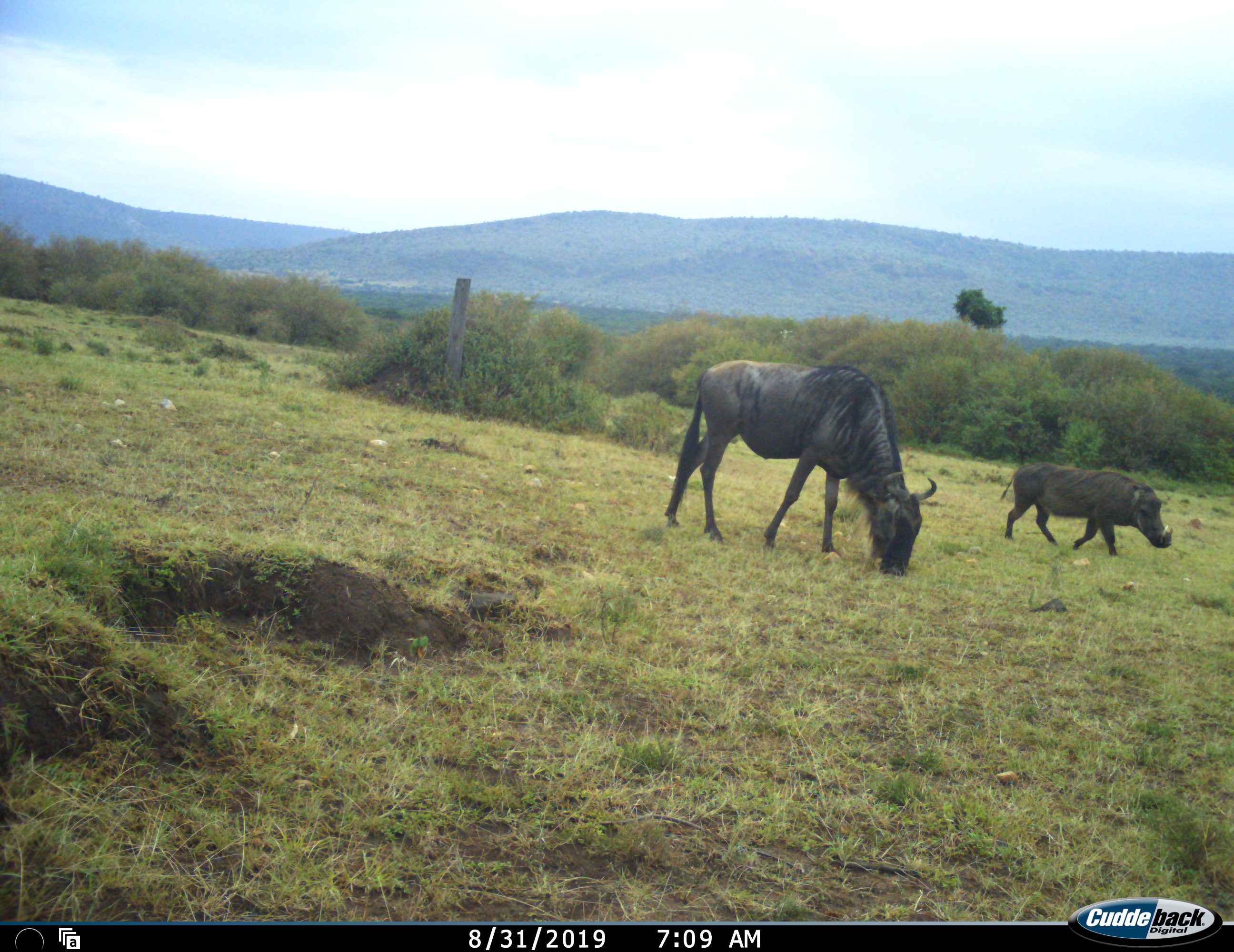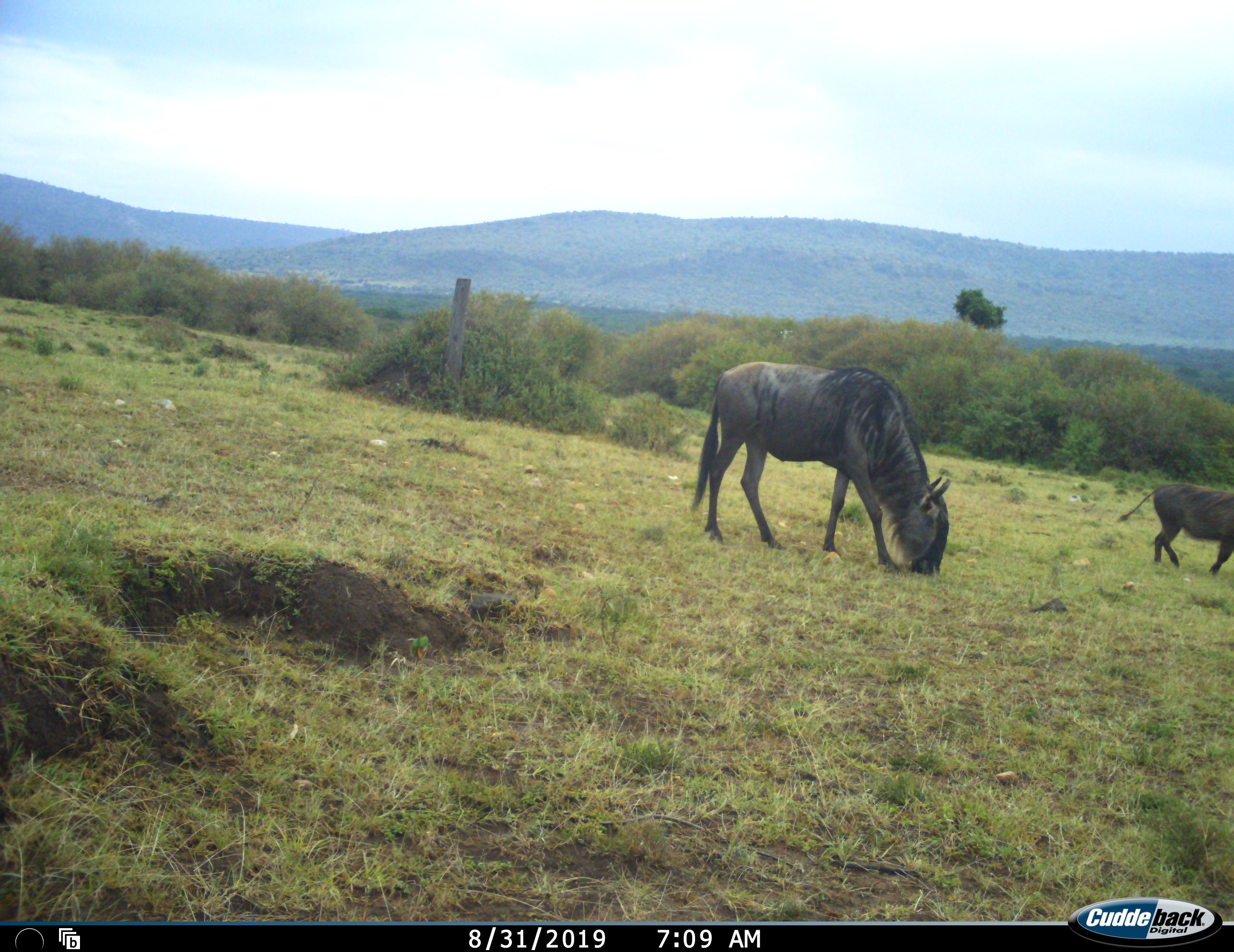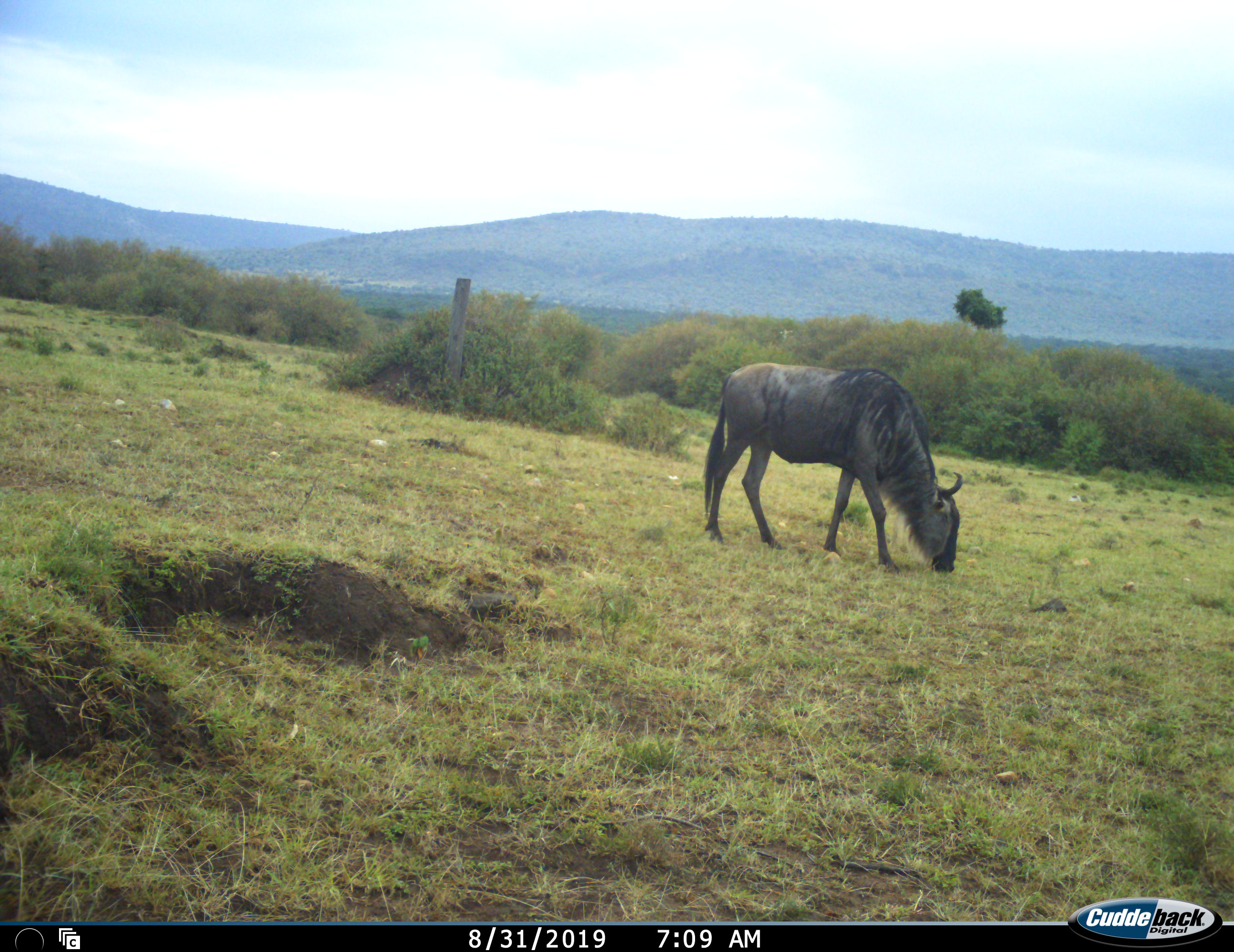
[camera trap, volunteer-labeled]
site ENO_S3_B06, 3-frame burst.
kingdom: Animalia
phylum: Chordata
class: Mammalia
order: Artiodactyla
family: Suidae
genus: Phacochoerus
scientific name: Phacochoerus africanus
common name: warthog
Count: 1.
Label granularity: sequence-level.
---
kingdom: Animalia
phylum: Chordata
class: Mammalia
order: Artiodactyla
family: Bovidae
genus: Connochaetes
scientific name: Connochaetes taurinus taurinus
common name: blue wildebeest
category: wildebeestblue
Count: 1.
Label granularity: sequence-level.